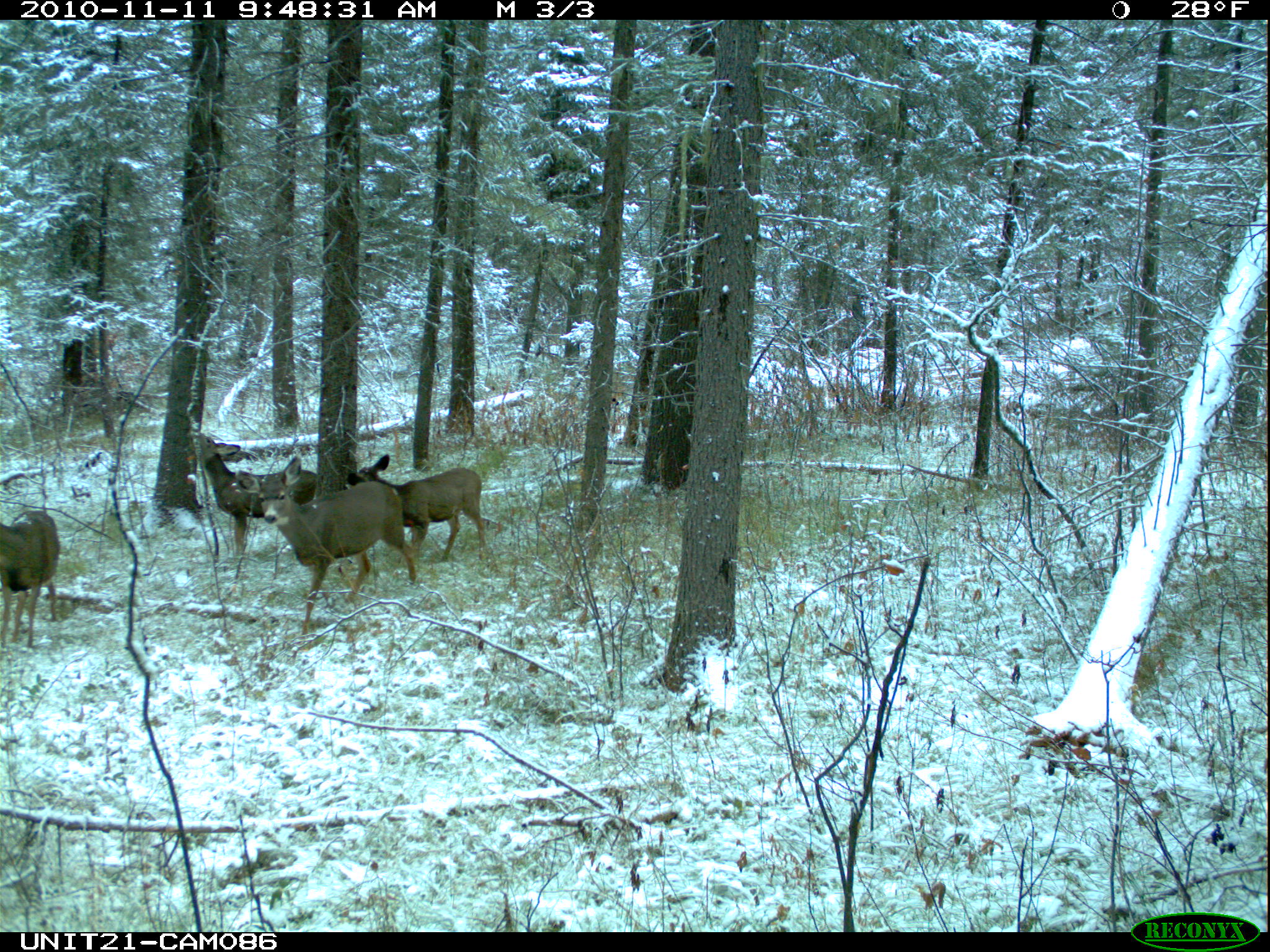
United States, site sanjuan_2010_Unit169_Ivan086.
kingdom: Animalia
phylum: Chordata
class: Mammalia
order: Artiodactyla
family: Cervidae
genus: Odocoileus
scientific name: Odocoileus hemionus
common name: mule deer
Odocoileus hemionus (mule deer).